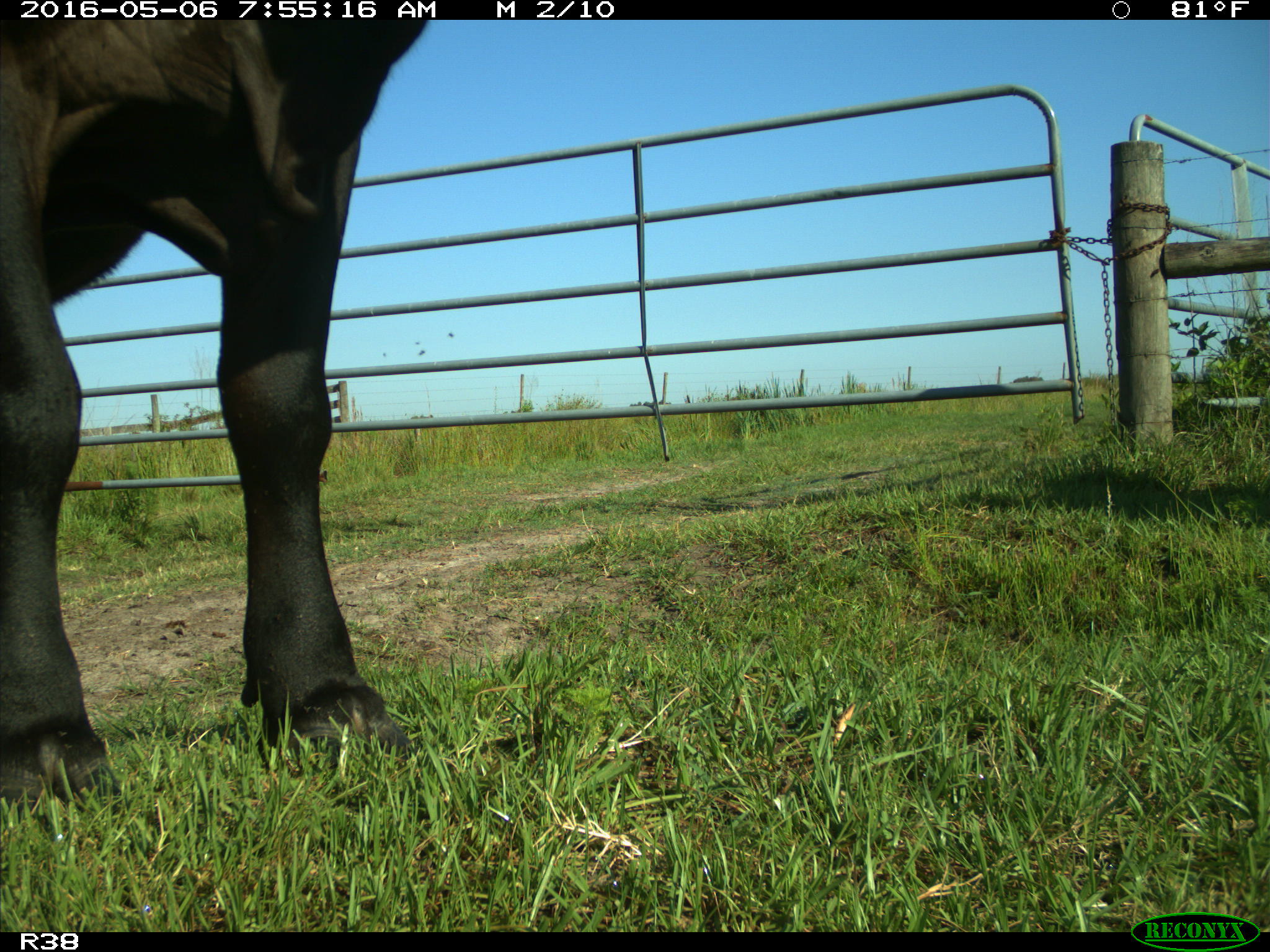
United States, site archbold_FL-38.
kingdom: Animalia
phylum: Chordata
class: Mammalia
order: Artiodactyla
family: Bovidae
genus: Bos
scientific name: Bos taurus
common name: domestic cow